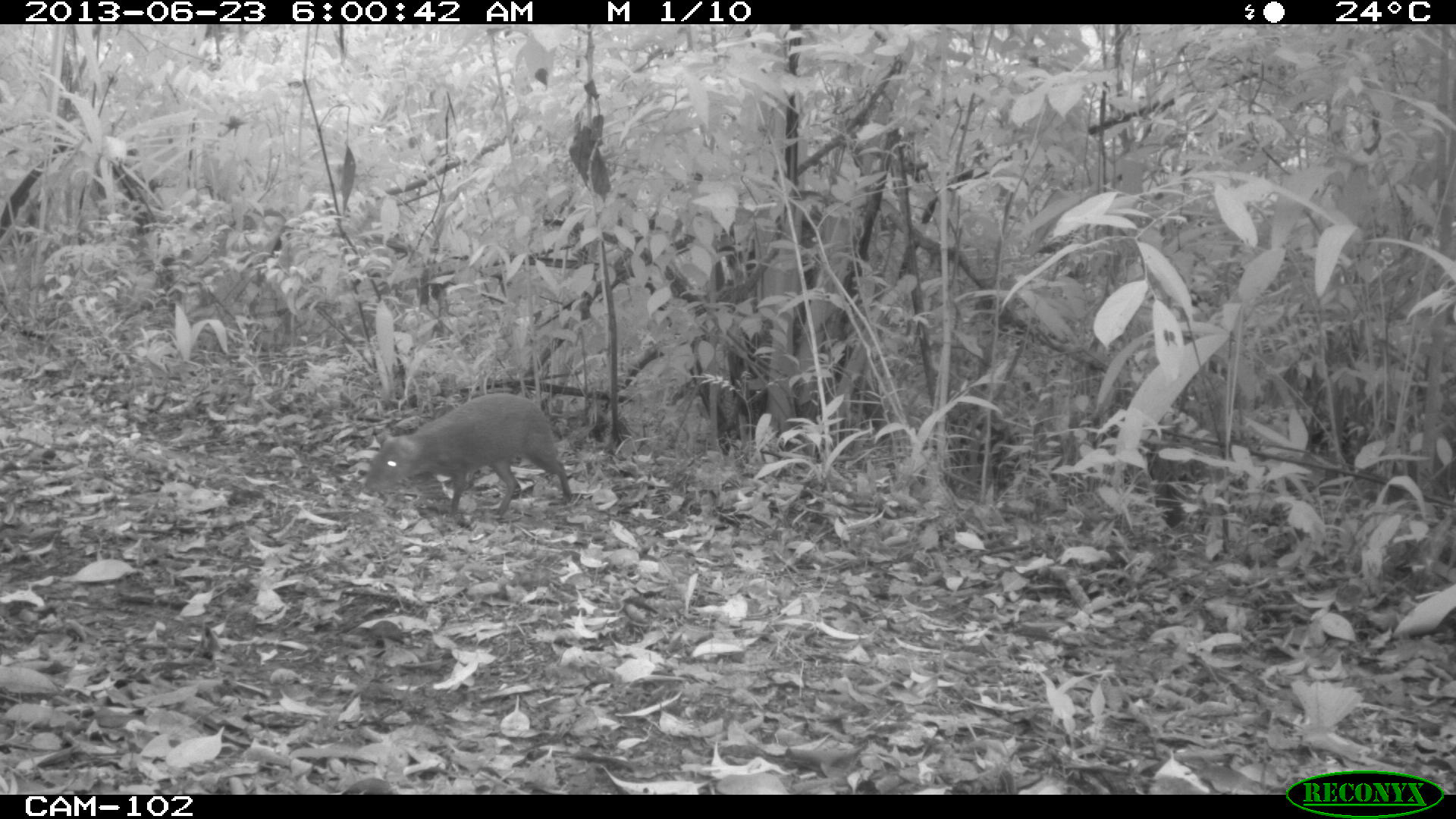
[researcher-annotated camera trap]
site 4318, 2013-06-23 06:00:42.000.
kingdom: Animalia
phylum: Chordata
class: Mammalia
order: Rodentia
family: Dasyproctidae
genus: Dasyprocta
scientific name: Dasyprocta punctata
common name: central american agouti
Dasyprocta punctata (central american agouti), count 1.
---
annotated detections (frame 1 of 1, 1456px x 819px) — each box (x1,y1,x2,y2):
dasyprocta punctata: (362,392,573,519)